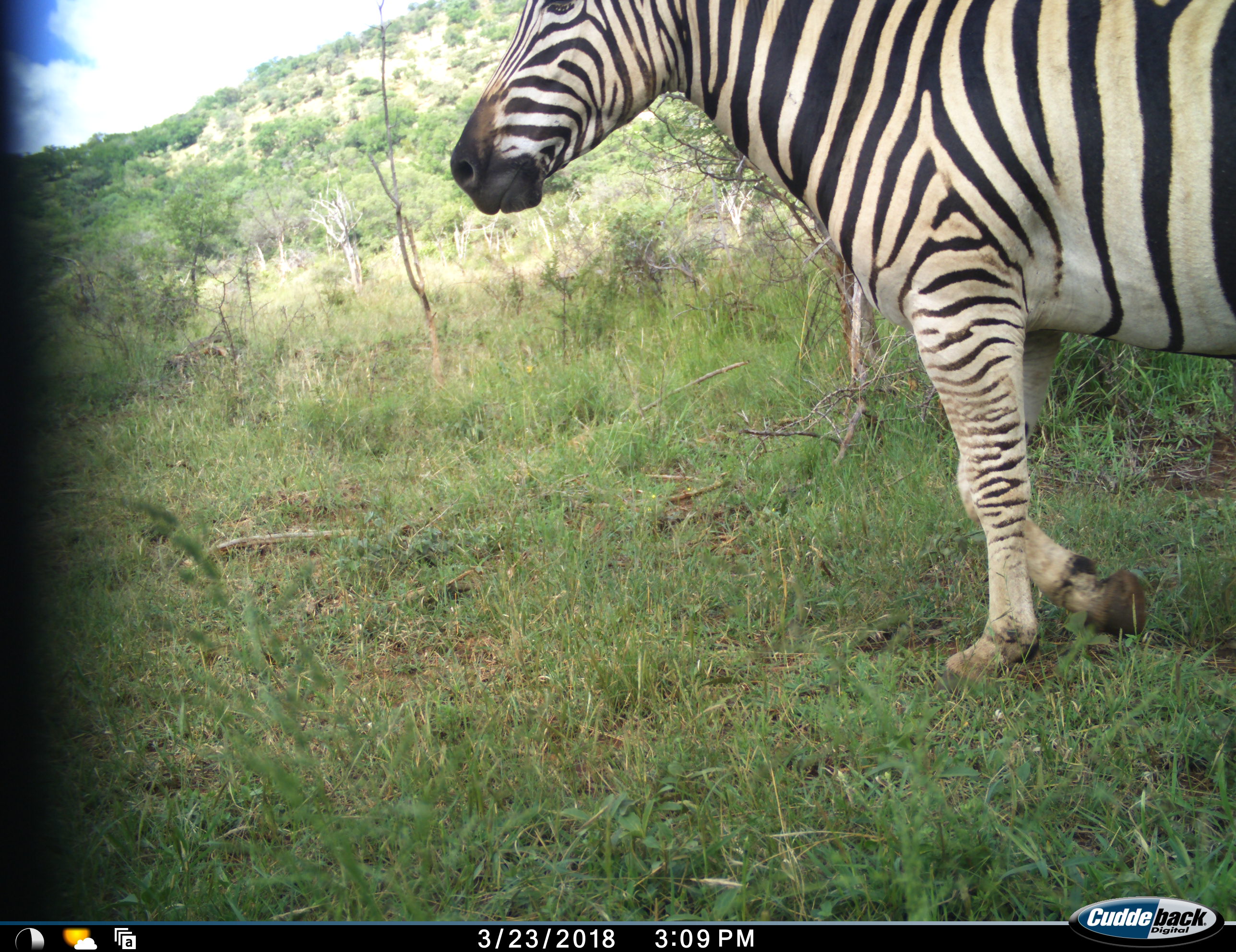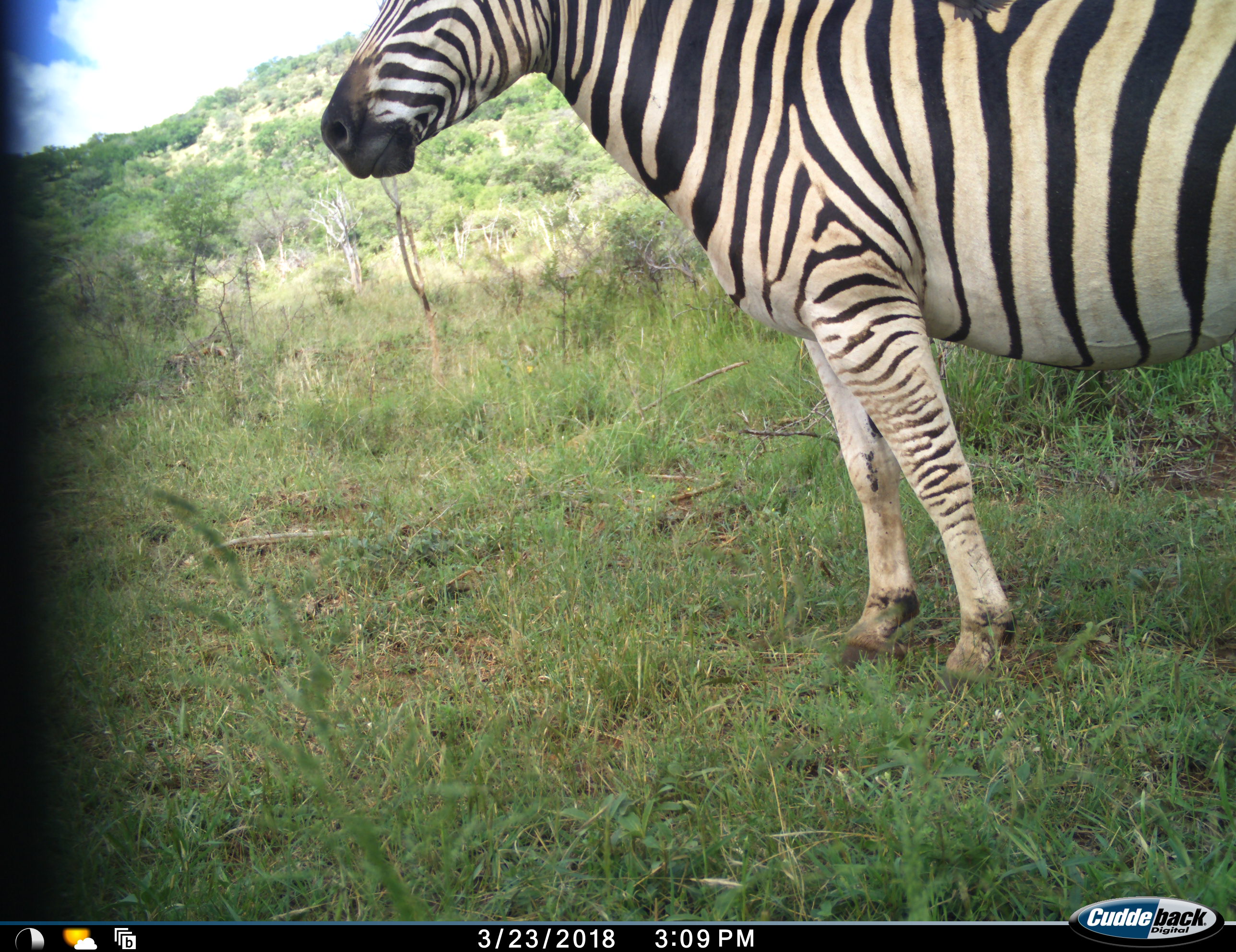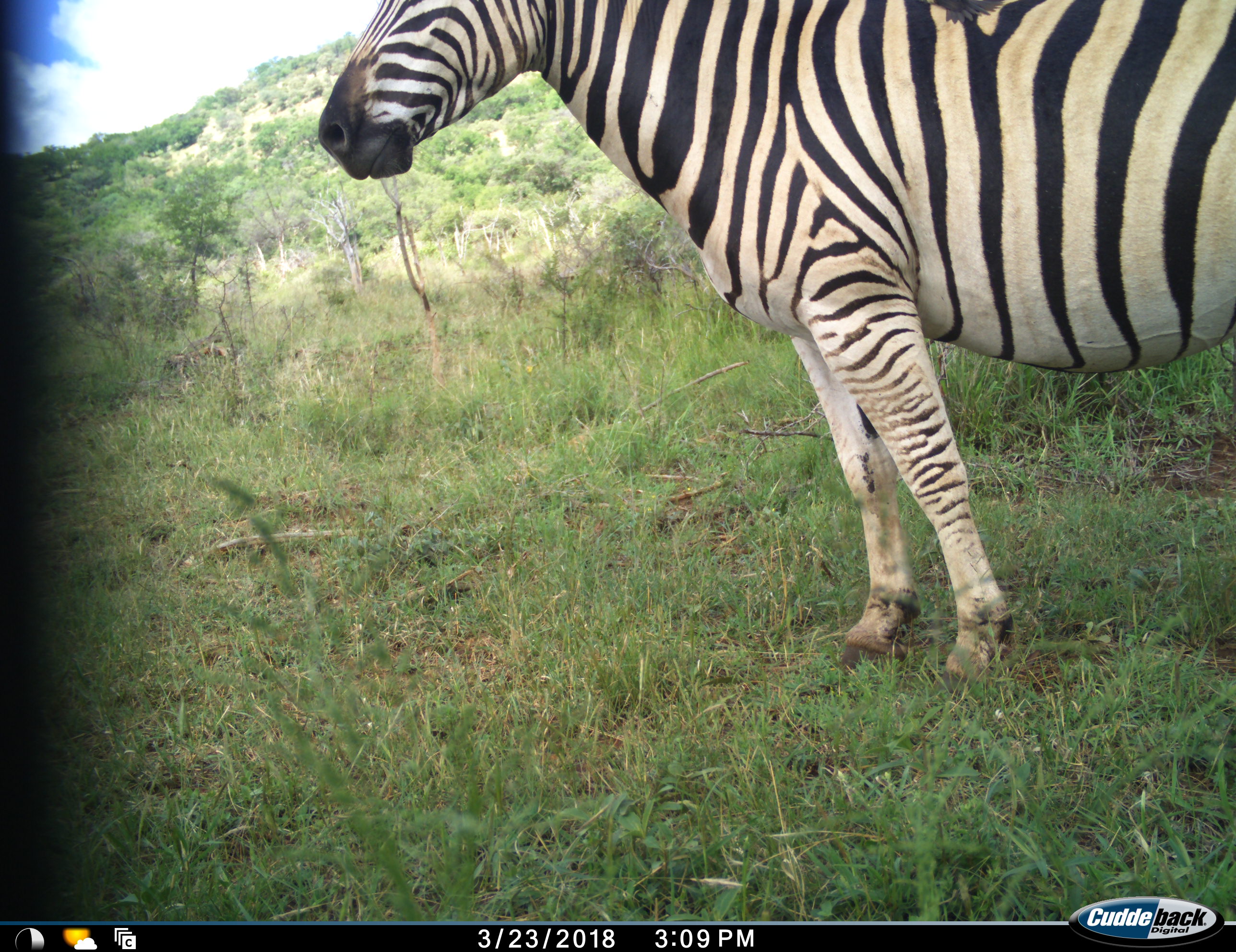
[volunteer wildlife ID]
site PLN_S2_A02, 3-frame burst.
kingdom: Animalia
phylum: Chordata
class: Mammalia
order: Perissodactyla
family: Equidae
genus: Equus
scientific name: Equus quagga burchellii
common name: burchell's zebra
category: zebraburchells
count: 1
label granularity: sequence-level